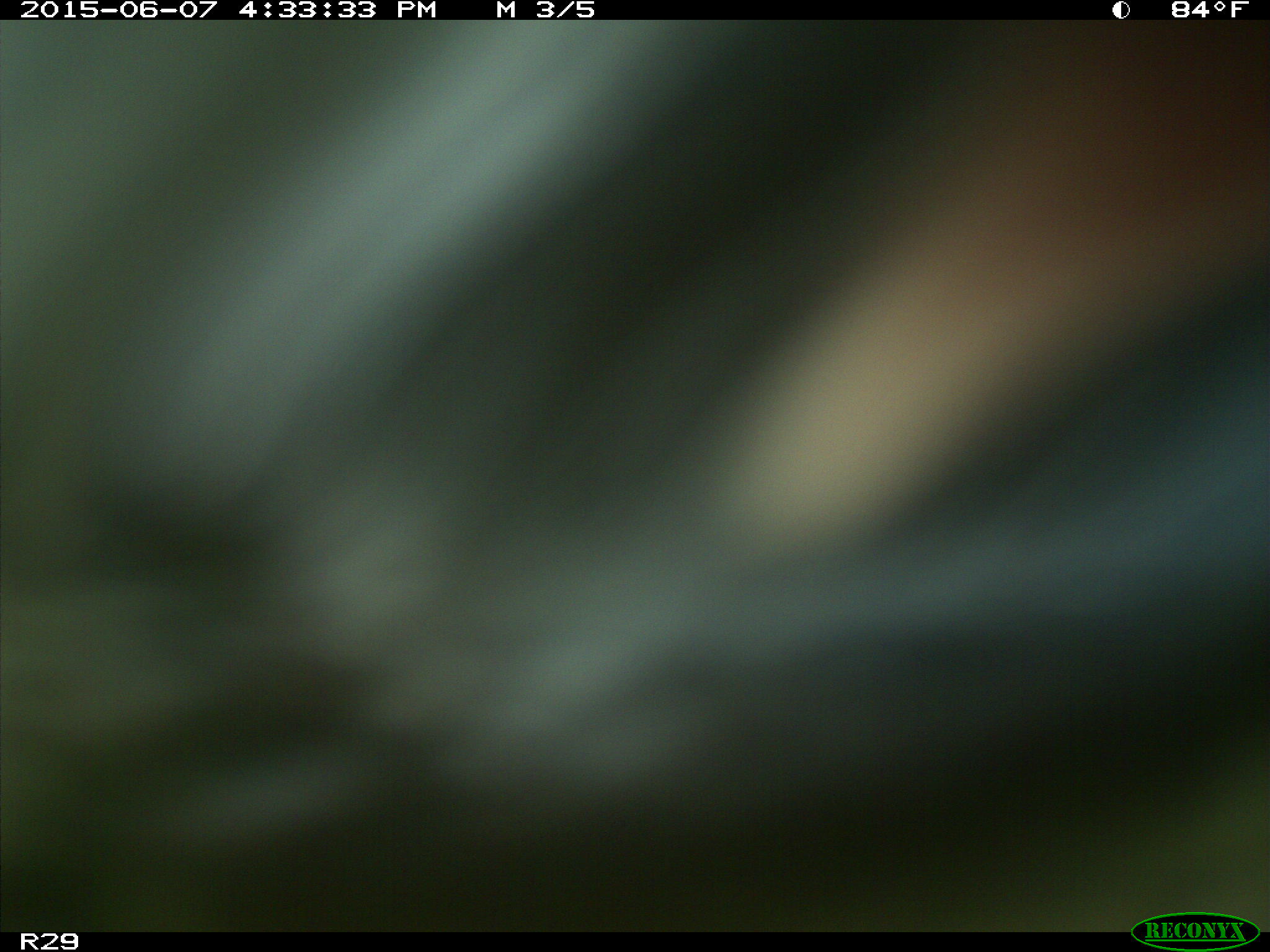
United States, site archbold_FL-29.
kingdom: Animalia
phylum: Chordata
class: Mammalia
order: Artiodactyla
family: Bovidae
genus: Bos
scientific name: Bos taurus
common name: domestic cow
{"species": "Bos taurus (domestic cow)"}